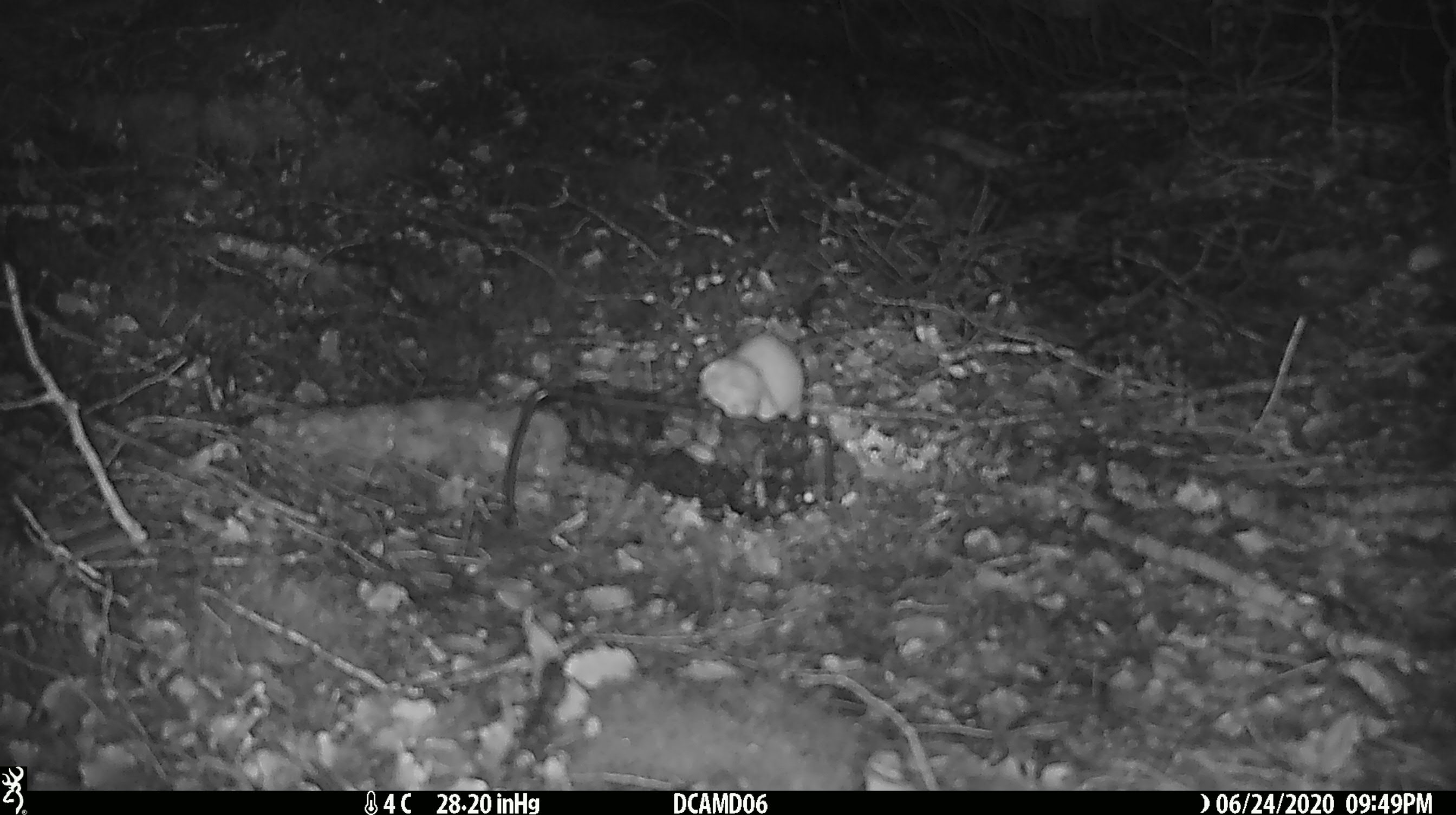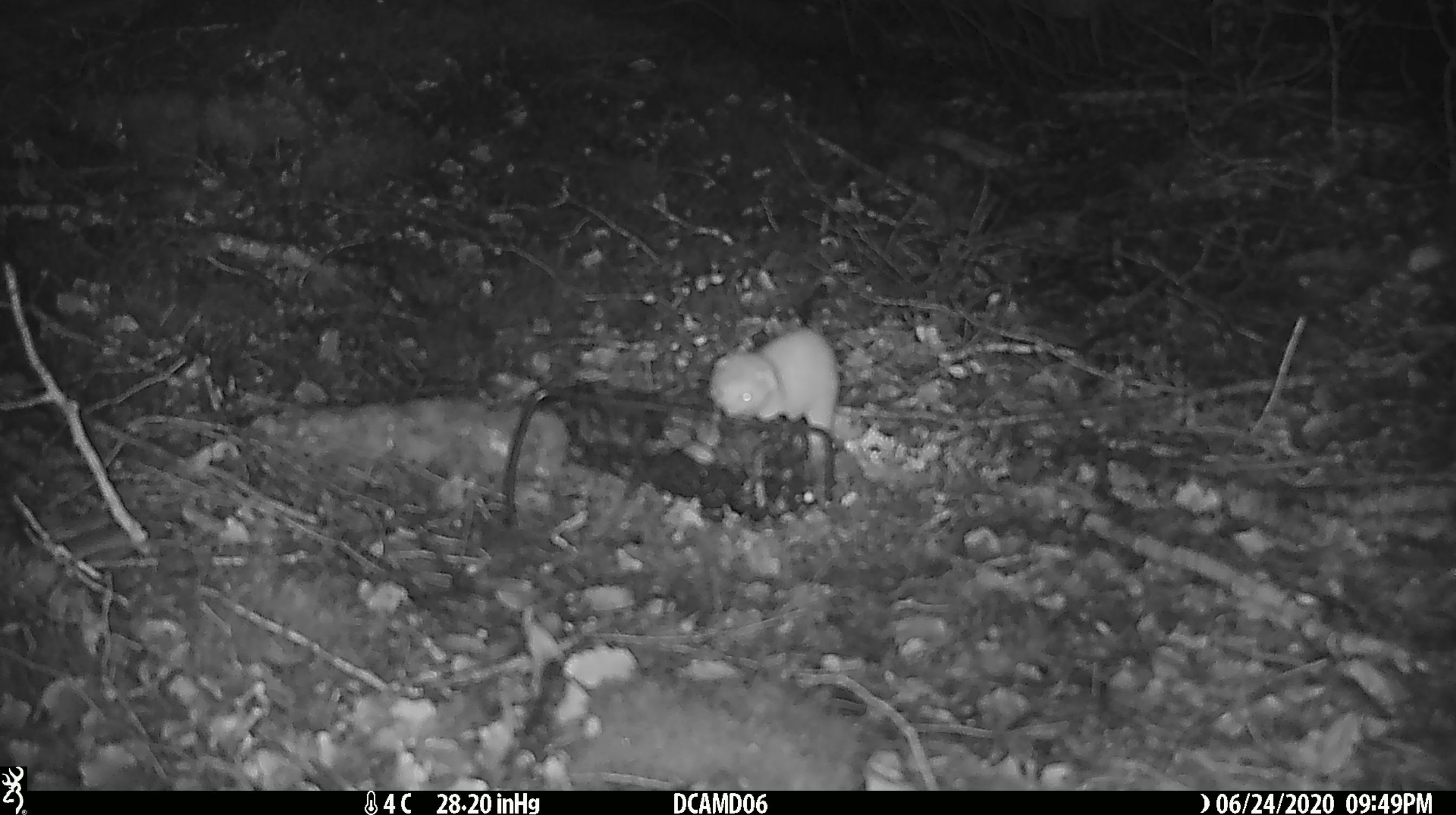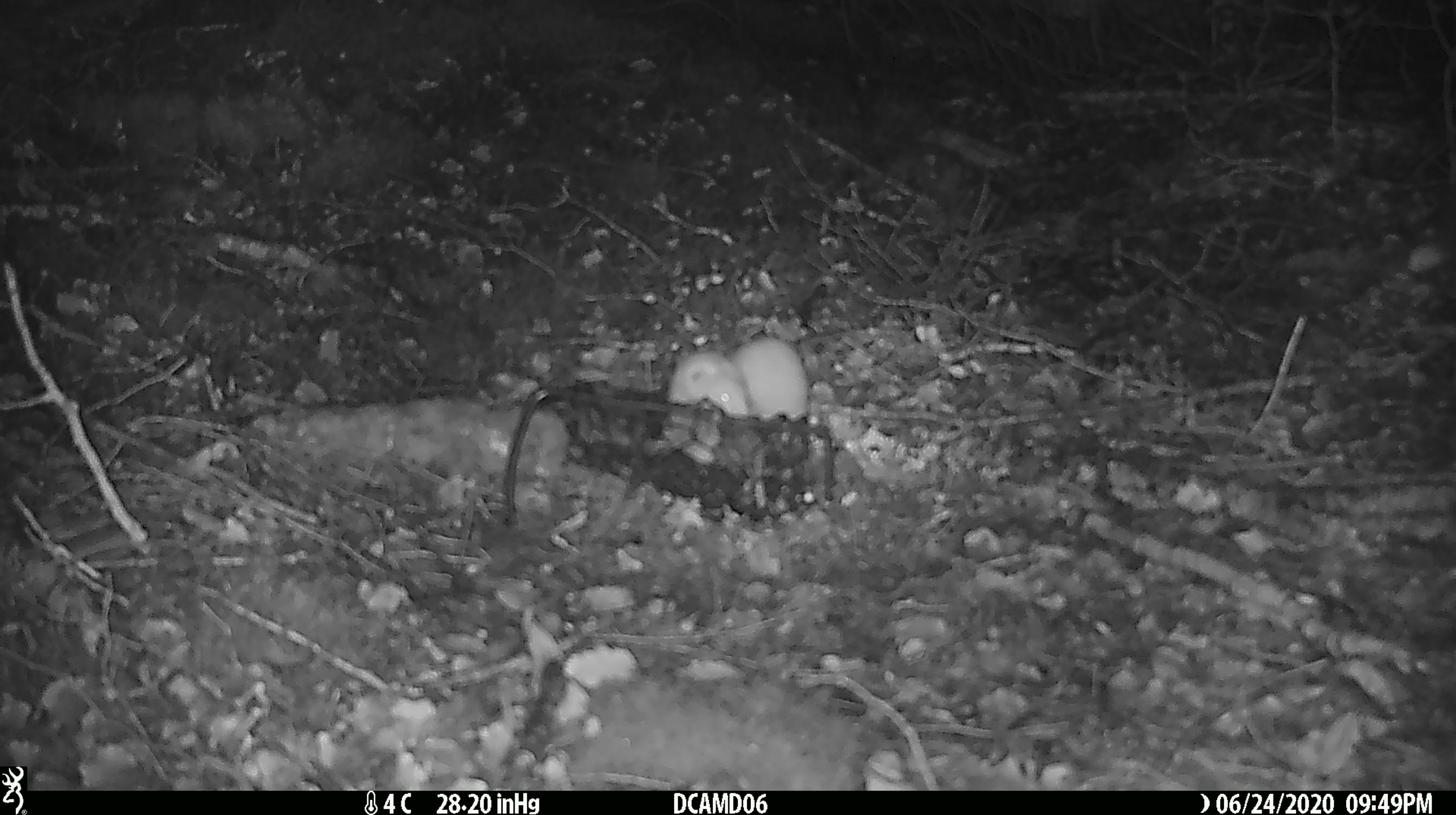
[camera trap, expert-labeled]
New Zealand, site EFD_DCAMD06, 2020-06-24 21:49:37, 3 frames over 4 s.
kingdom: Animalia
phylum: Chordata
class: Mammalia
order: Carnivora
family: Mustelidae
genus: Mustela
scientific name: Mustela nivalis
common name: least weasel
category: weasel